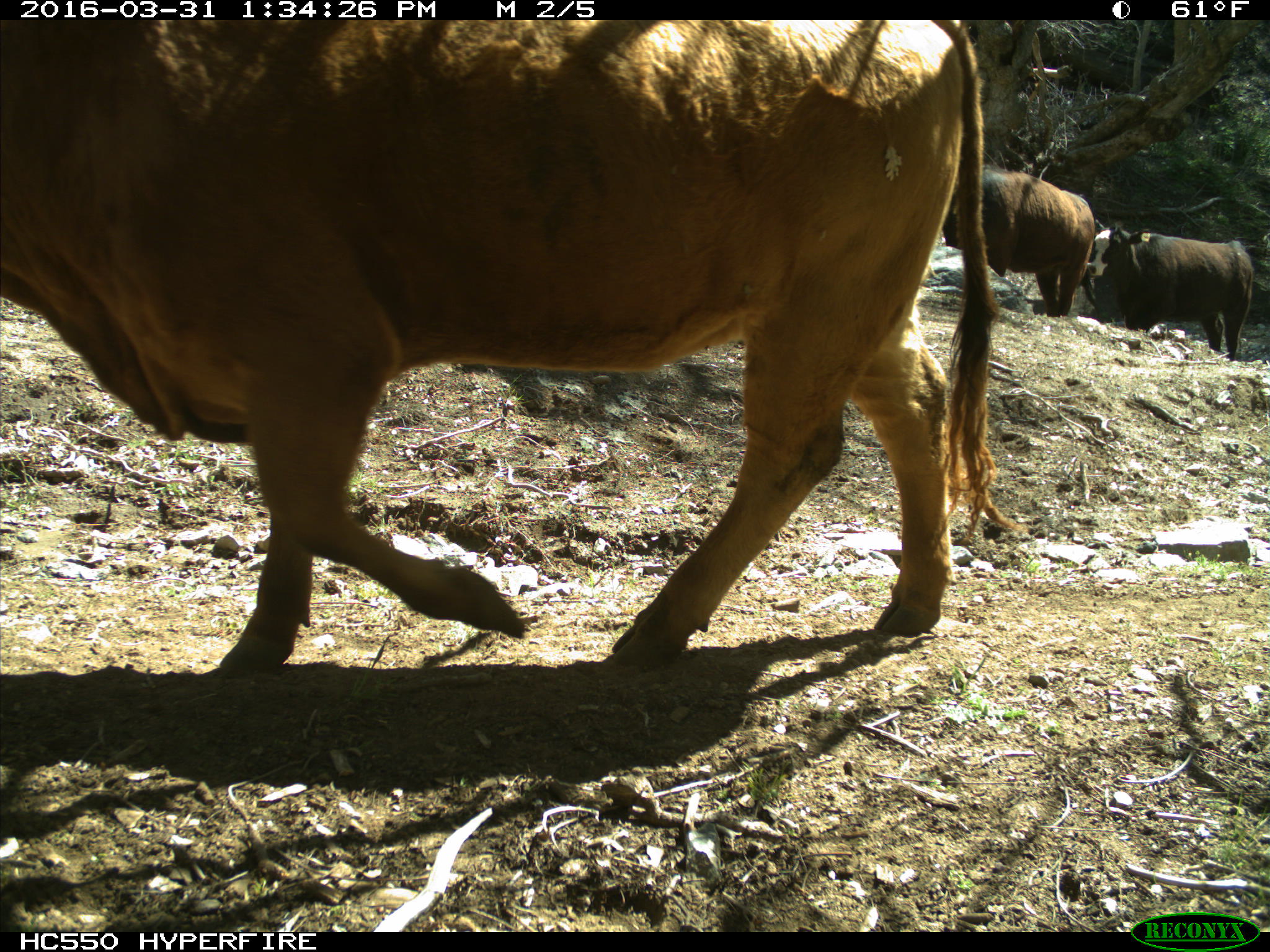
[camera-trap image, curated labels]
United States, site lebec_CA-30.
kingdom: Animalia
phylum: Chordata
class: Mammalia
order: Artiodactyla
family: Bovidae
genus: Bos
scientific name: Bos taurus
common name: domestic cow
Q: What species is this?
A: Bos taurus (domestic cow).